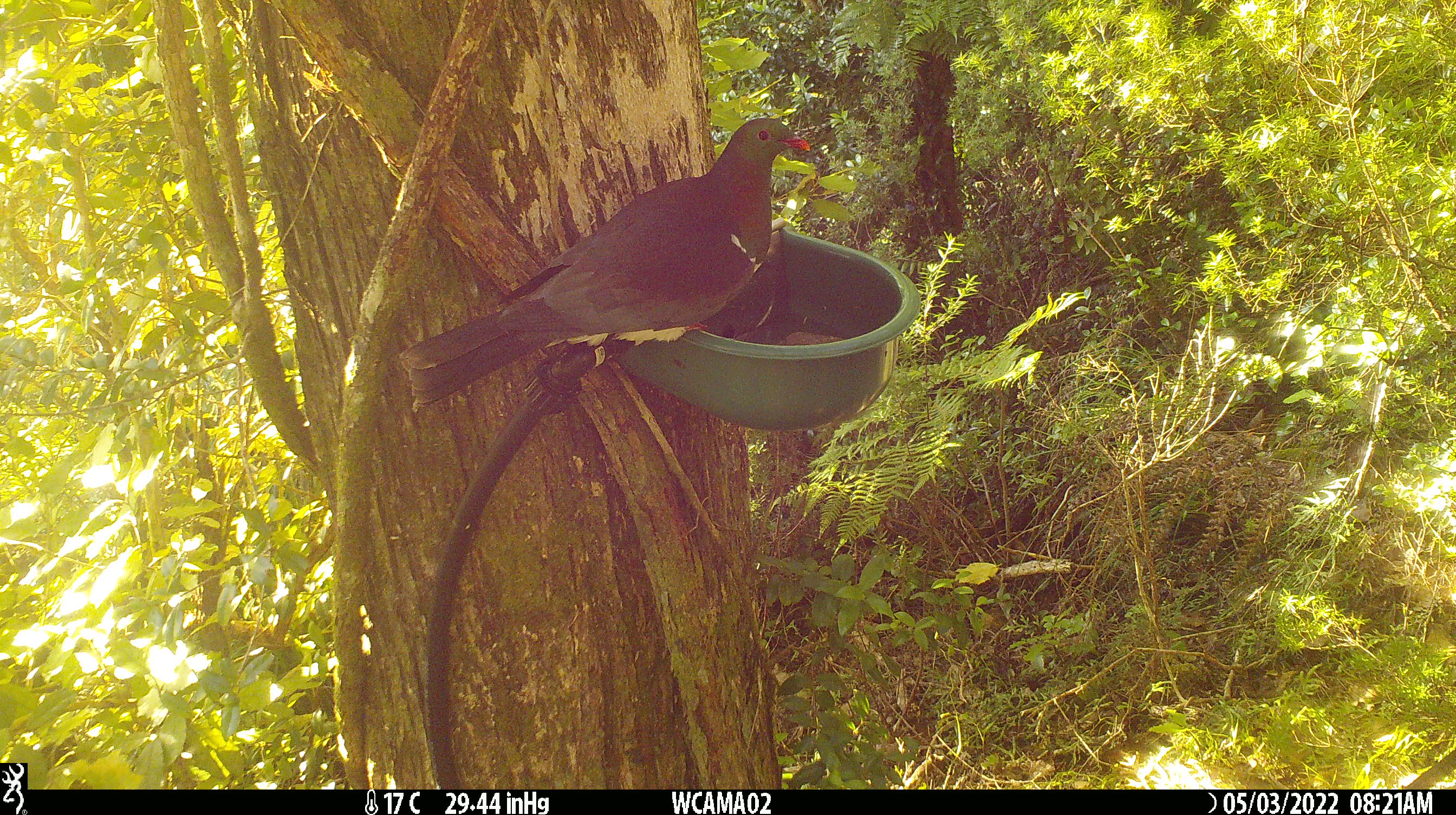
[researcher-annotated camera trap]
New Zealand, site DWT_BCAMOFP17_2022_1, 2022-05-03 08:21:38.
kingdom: Animalia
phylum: Chordata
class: Aves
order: Columbiformes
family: Columbidae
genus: Hemiphaga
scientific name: Hemiphaga novaeseelandiae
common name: new zealand pigeon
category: kereru